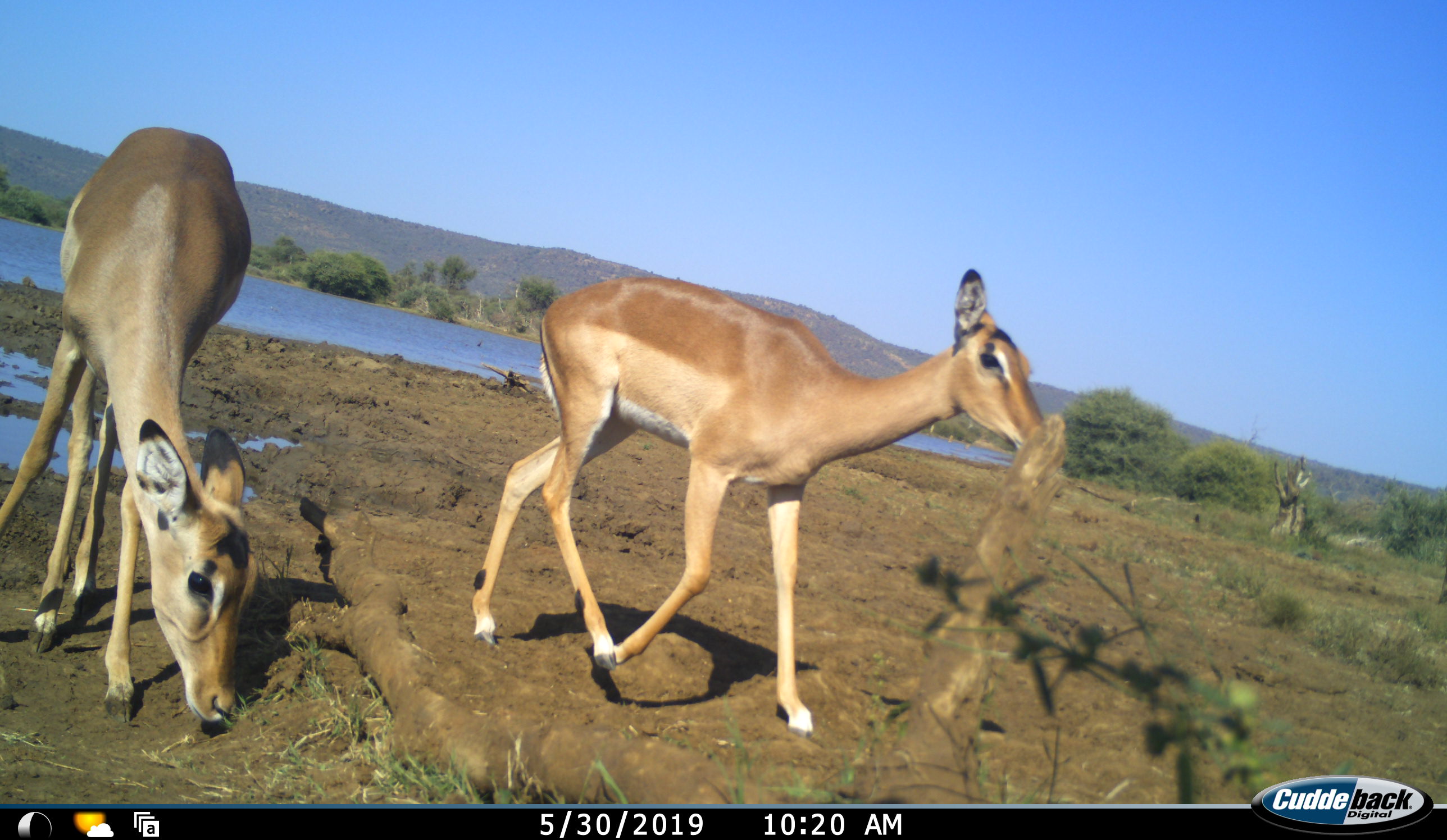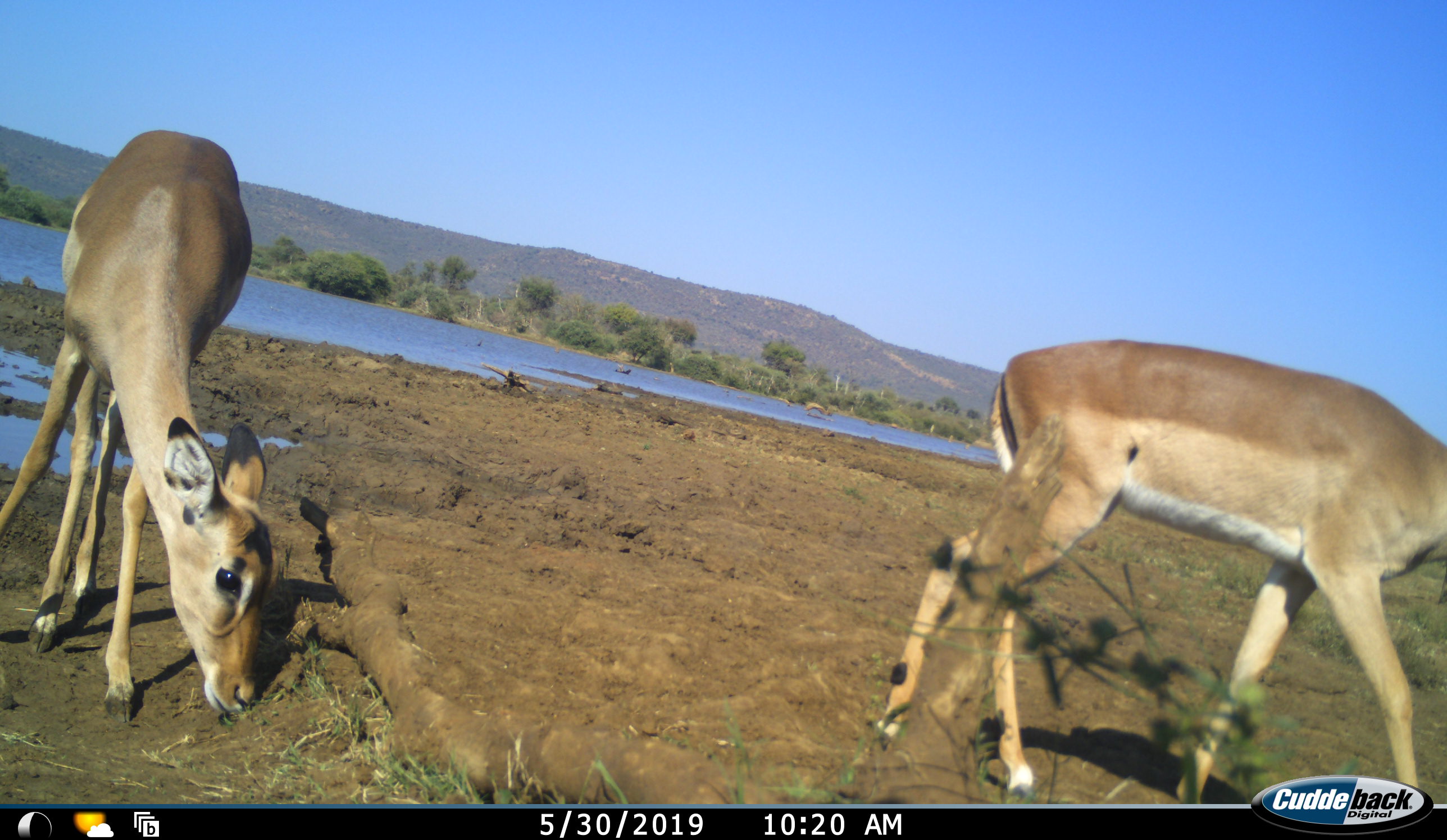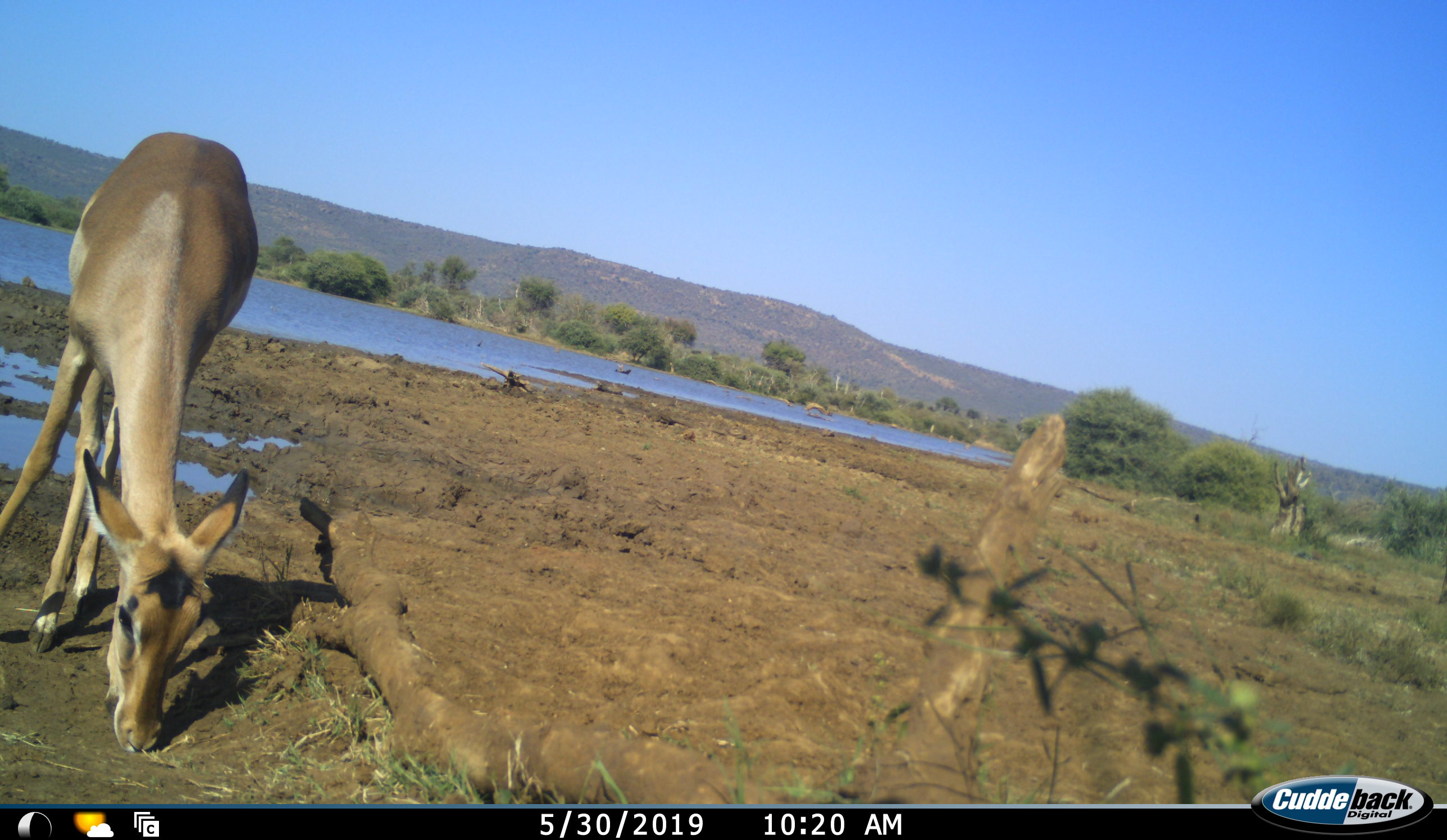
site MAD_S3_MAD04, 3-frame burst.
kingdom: Animalia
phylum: Chordata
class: Mammalia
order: Artiodactyla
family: Bovidae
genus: Aepyceros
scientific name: Aepyceros melampus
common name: impala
Impala (Aepyceros melampus), count 2. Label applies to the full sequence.